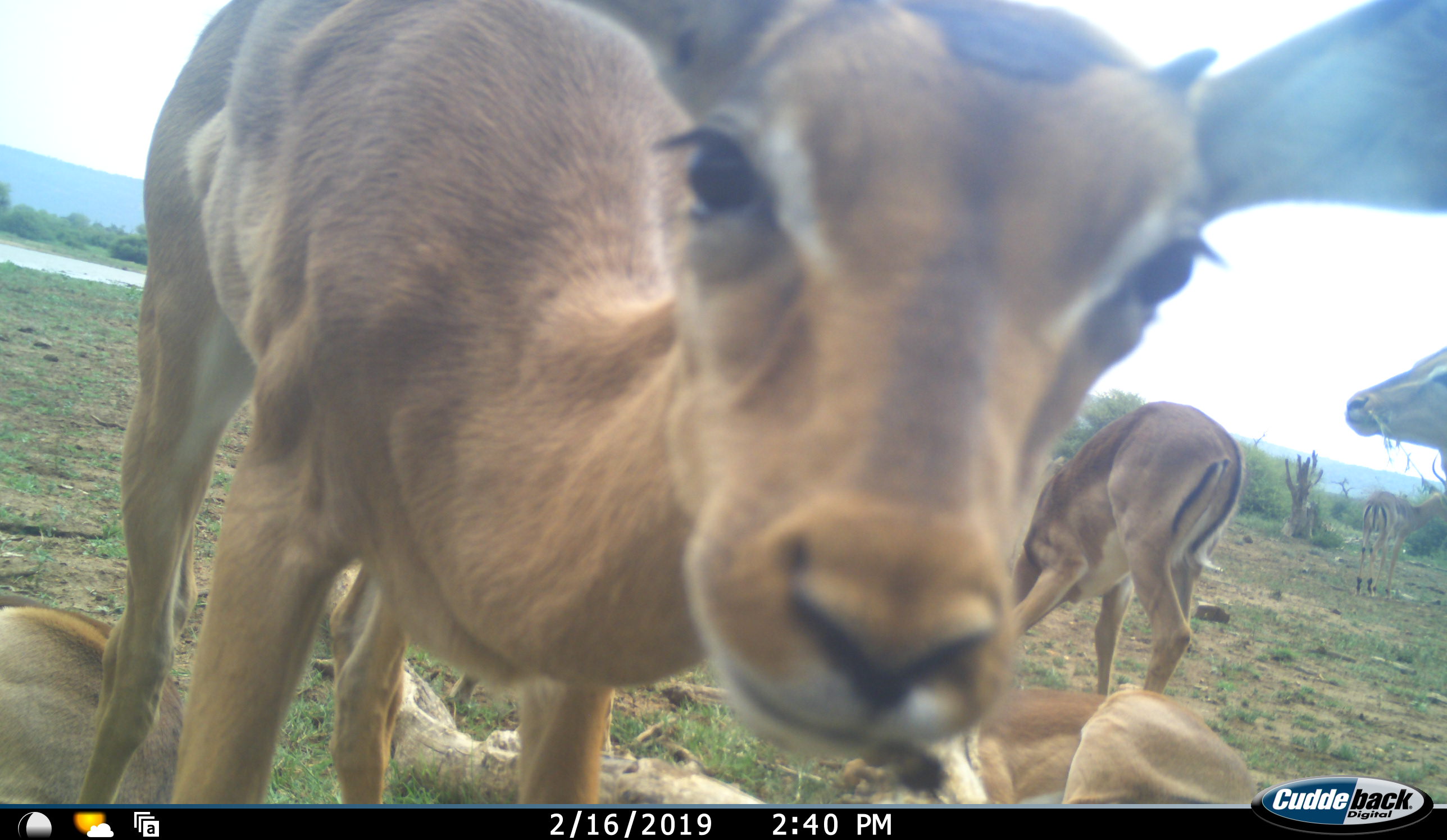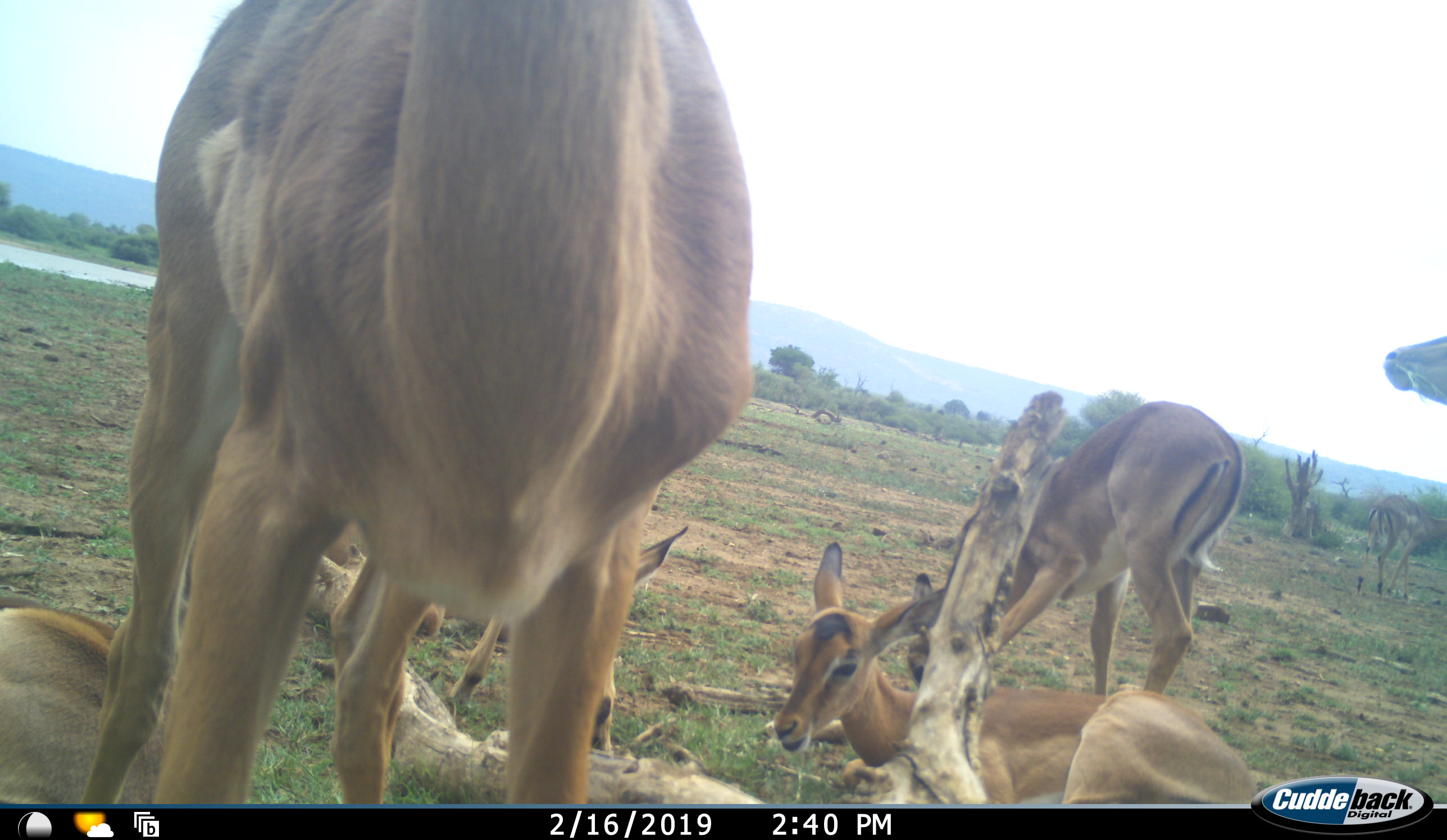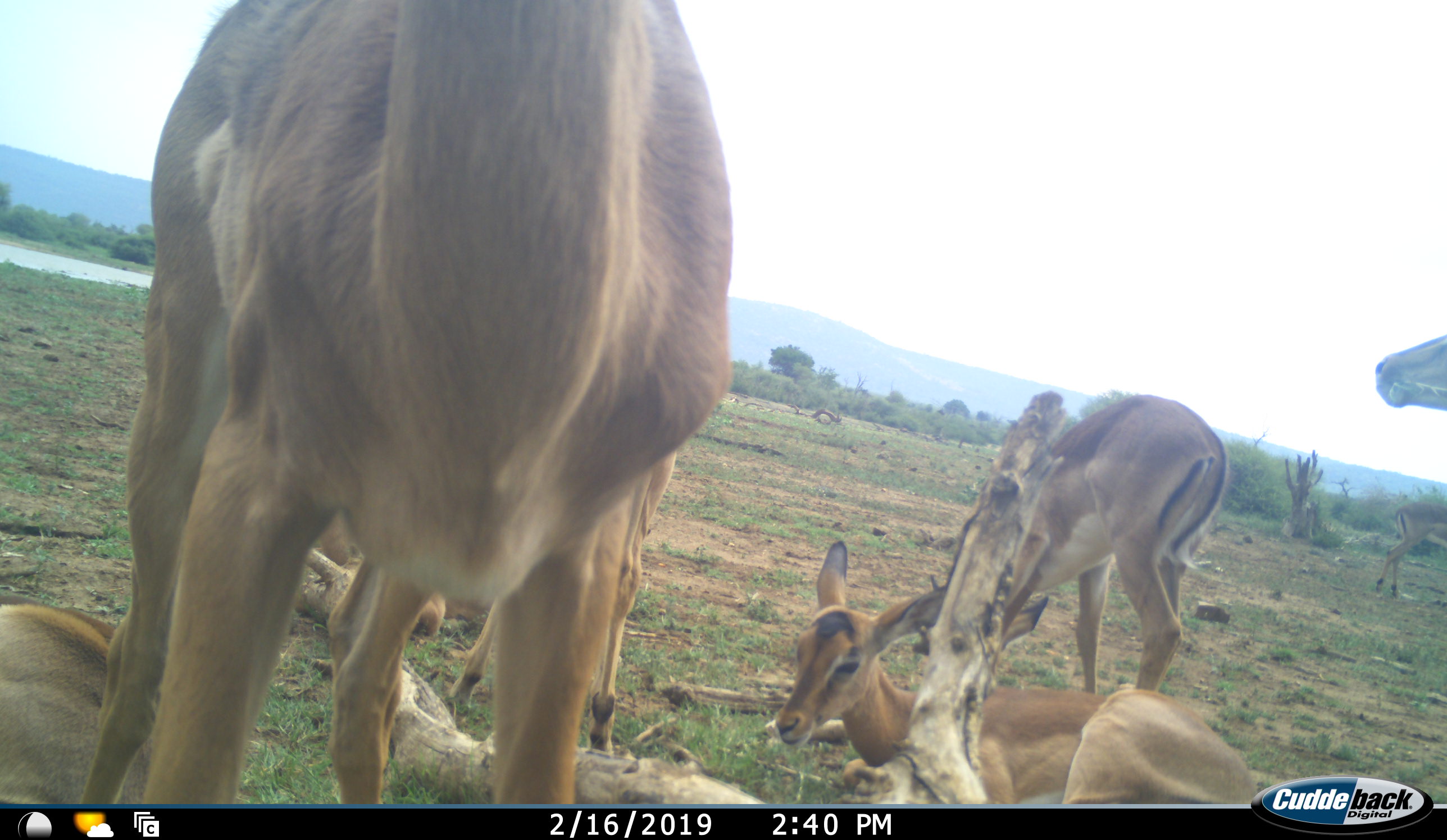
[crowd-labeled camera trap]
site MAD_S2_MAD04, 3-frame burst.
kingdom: Animalia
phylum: Chordata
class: Mammalia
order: Artiodactyla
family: Bovidae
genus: Aepyceros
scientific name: Aepyceros melampus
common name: impala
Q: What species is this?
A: Impala (Aepyceros melampus).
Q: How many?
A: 7.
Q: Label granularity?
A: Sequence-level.